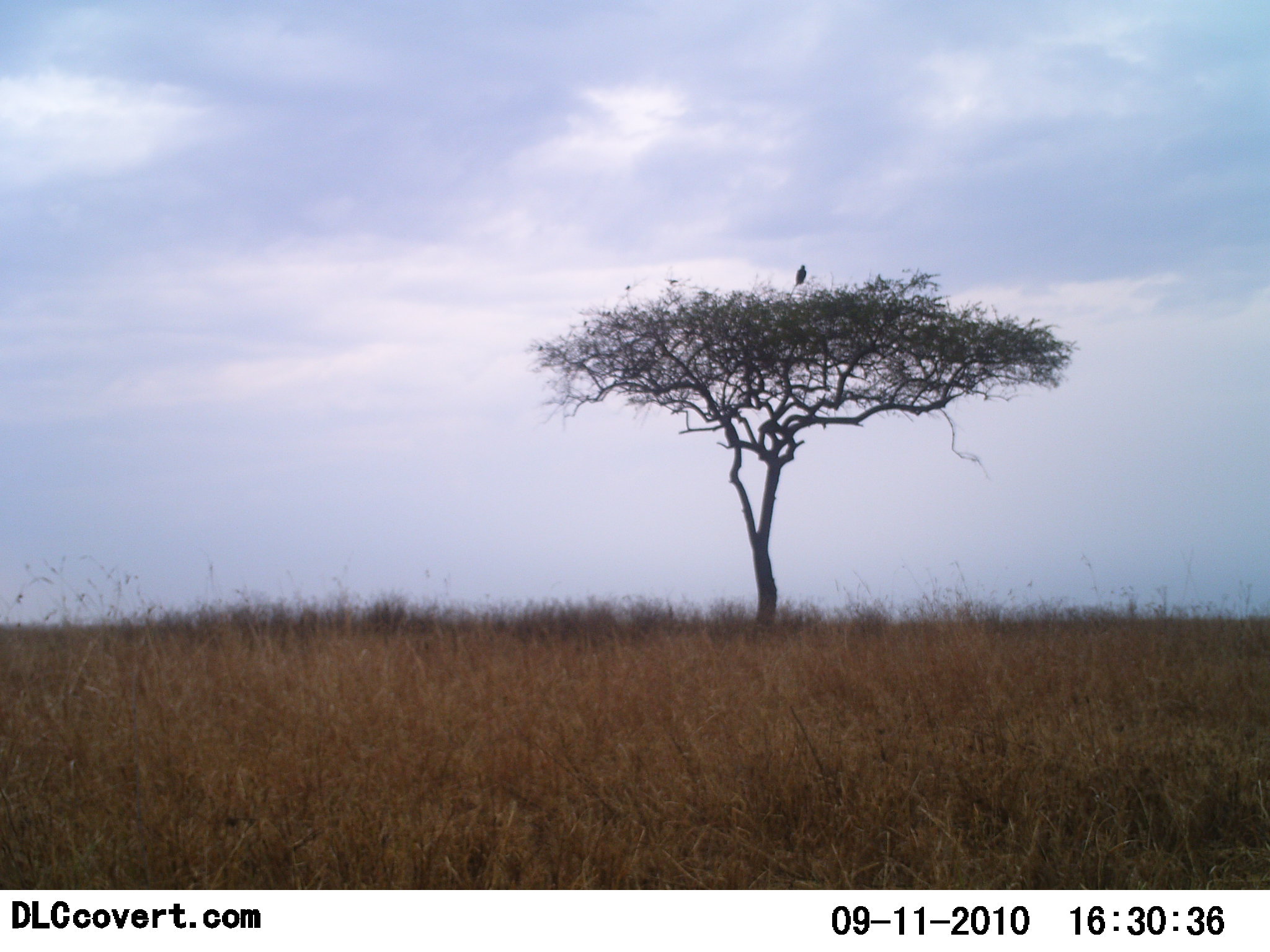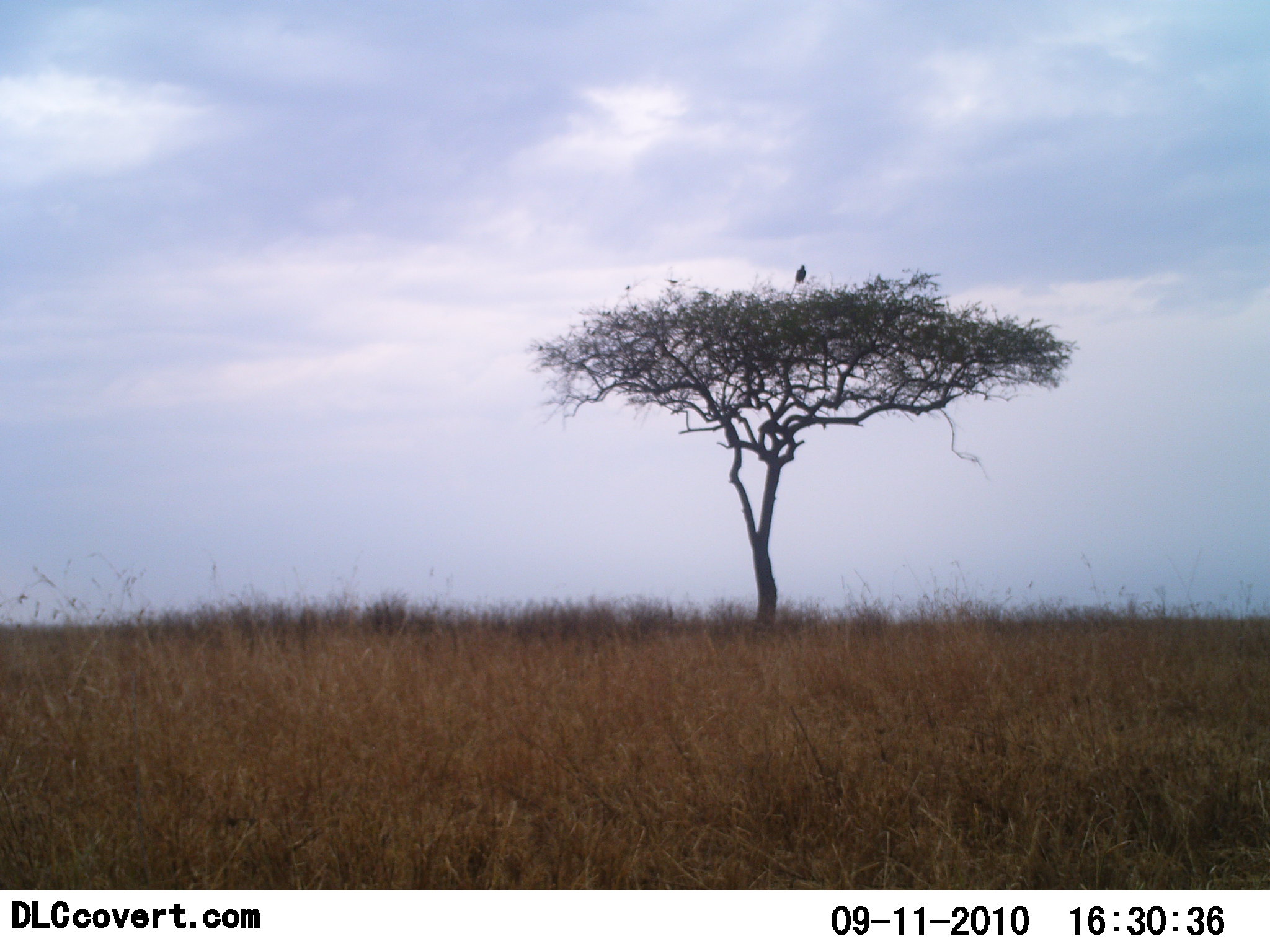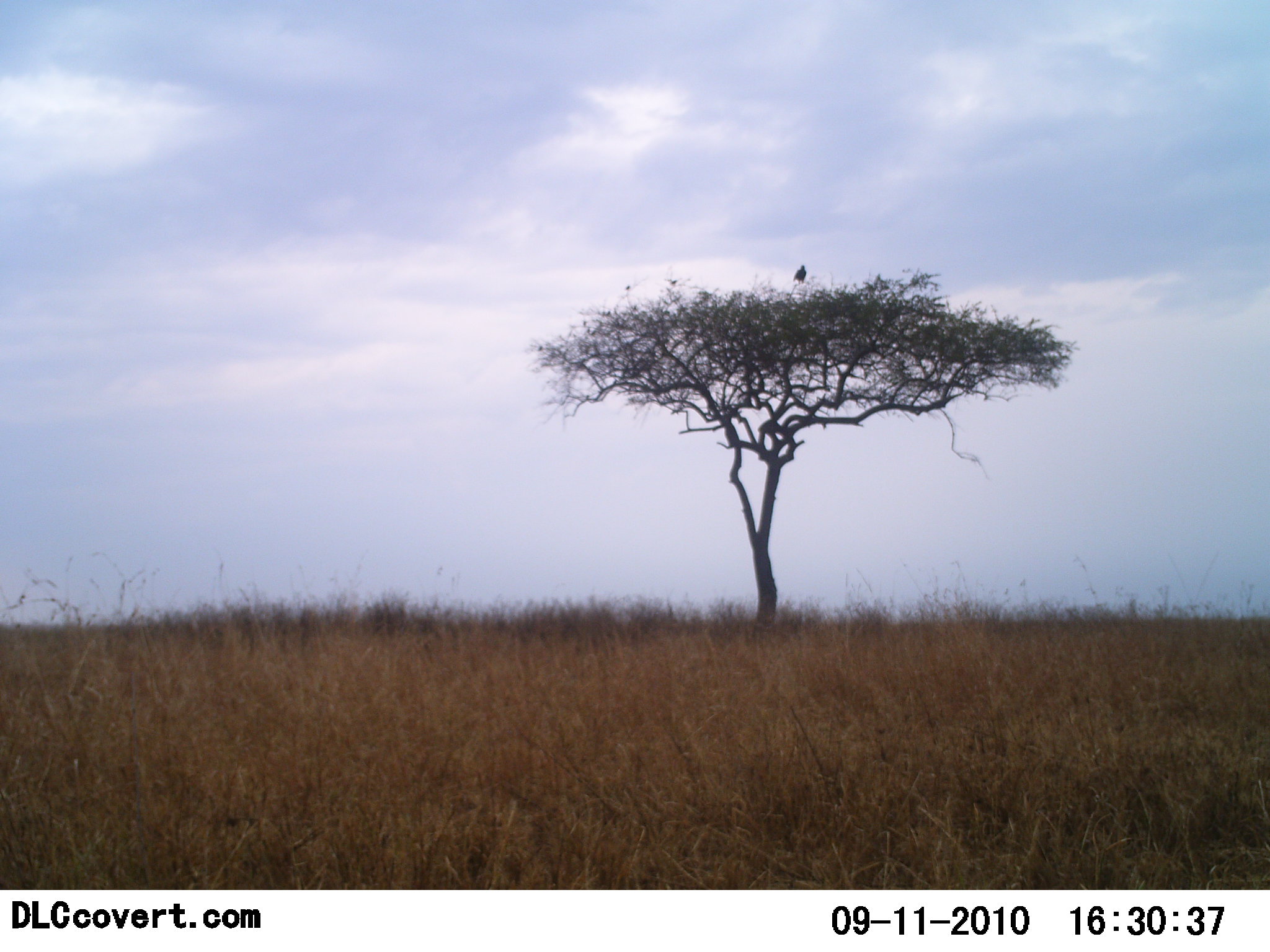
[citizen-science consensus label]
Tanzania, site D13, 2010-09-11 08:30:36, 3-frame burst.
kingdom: Animalia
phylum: Chordata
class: Aves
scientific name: Aves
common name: bird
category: otherbird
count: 1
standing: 45%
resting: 55%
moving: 0%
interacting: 0%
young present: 0%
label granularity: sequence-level